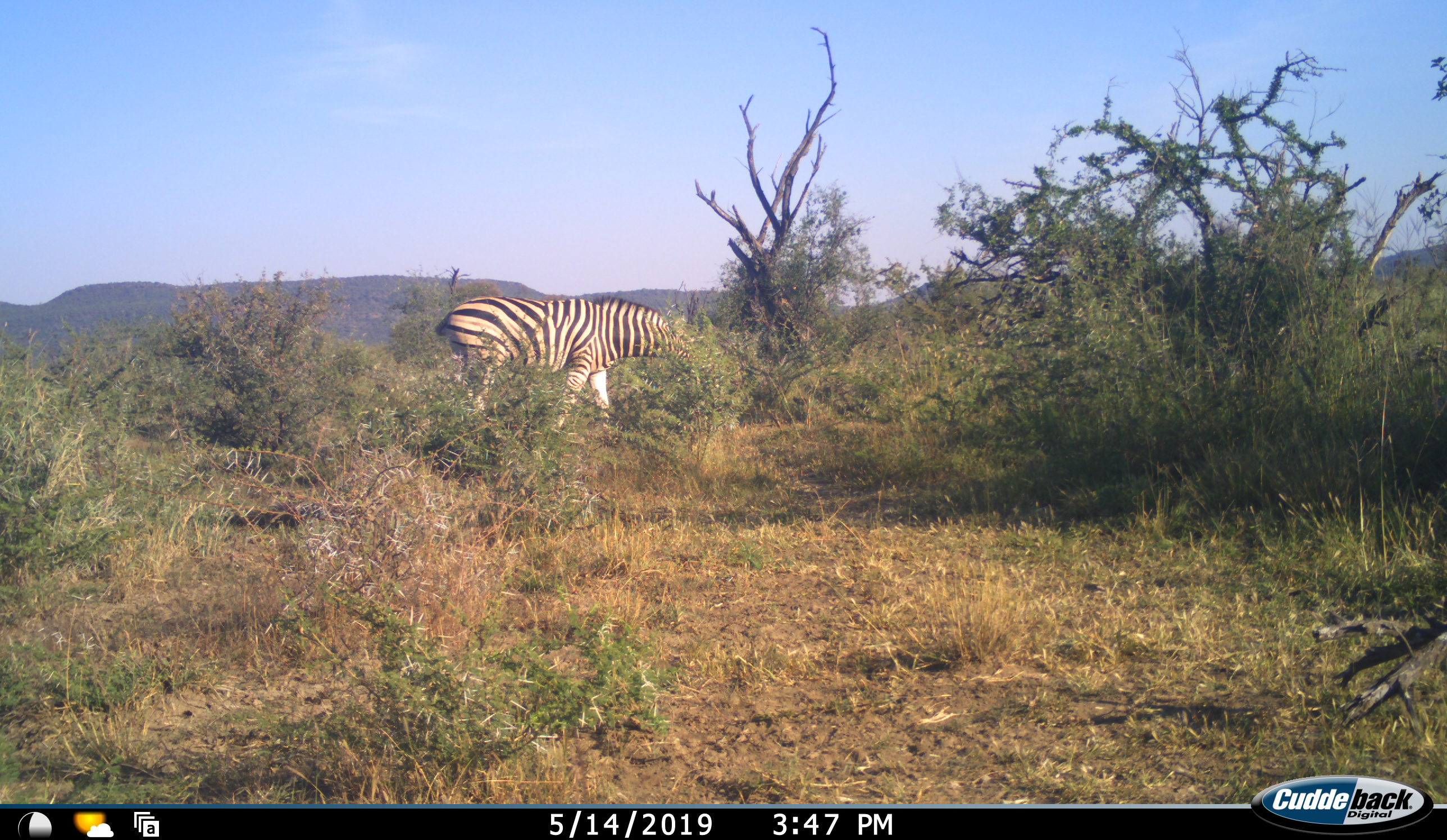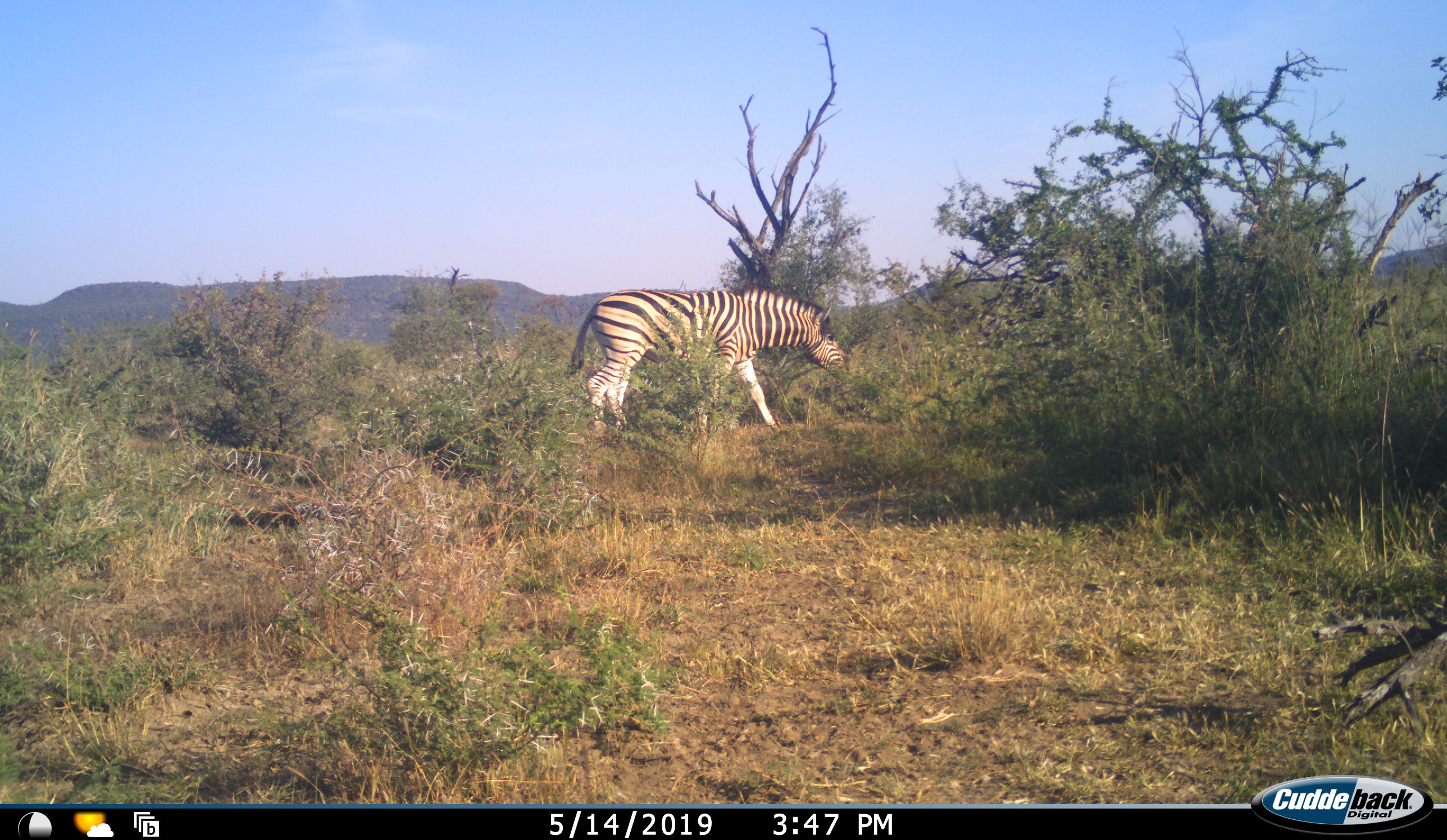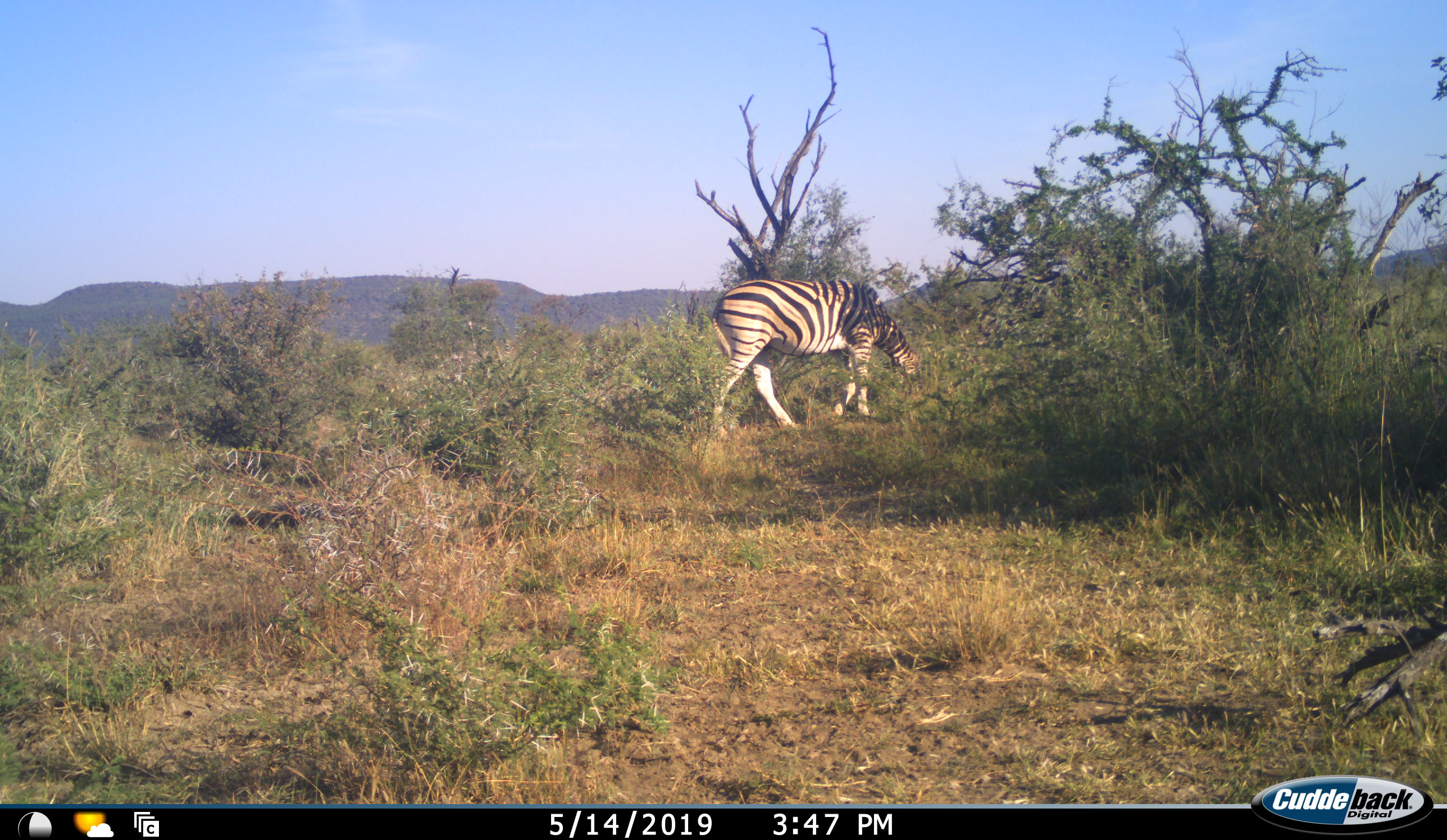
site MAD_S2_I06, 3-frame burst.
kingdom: Animalia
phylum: Chordata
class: Mammalia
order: Perissodactyla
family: Equidae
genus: Equus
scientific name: Equus quagga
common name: plains zebra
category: zebraplains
Zebraplains (plains zebra) (Equus quagga), count 1. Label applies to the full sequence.